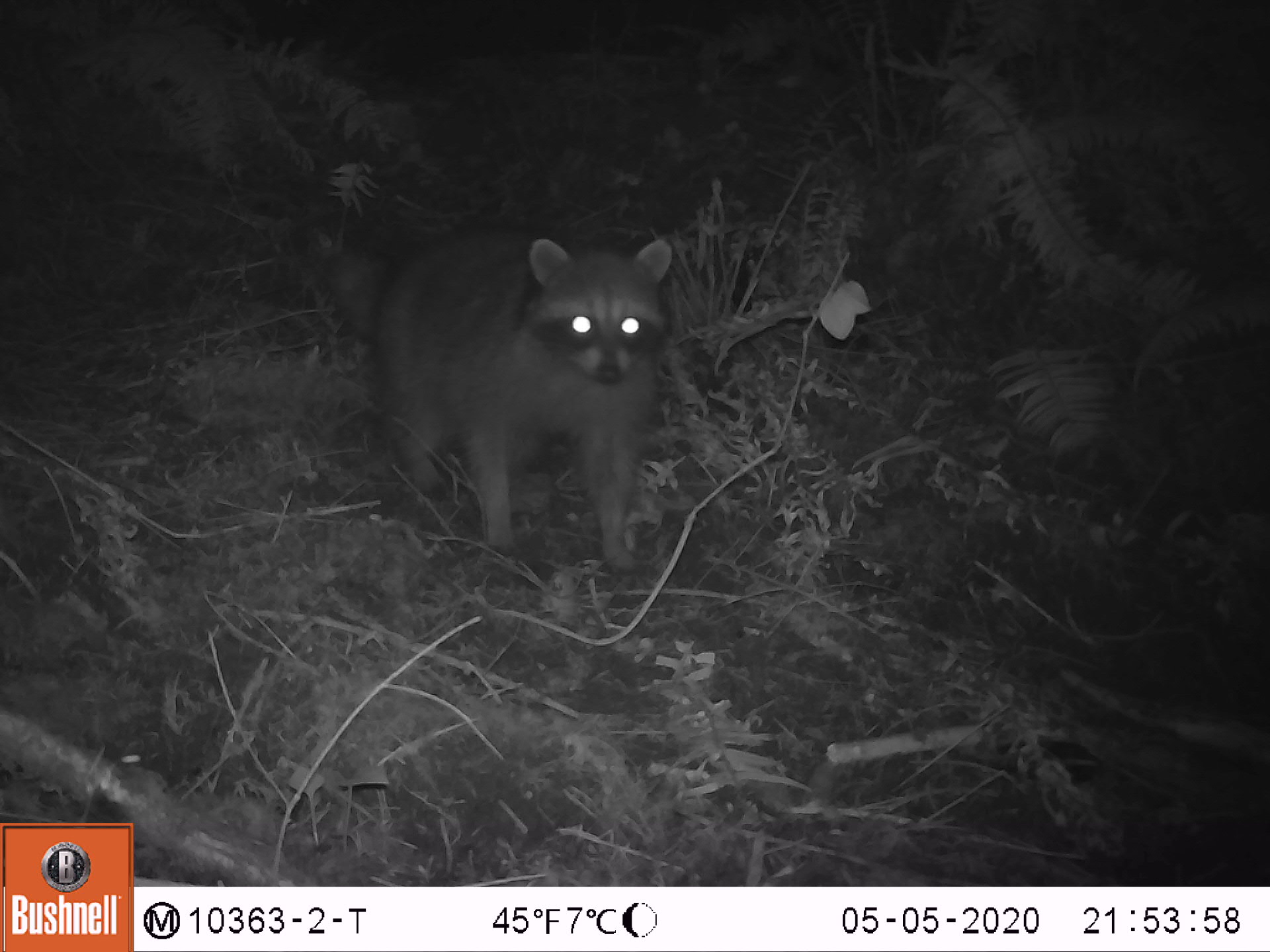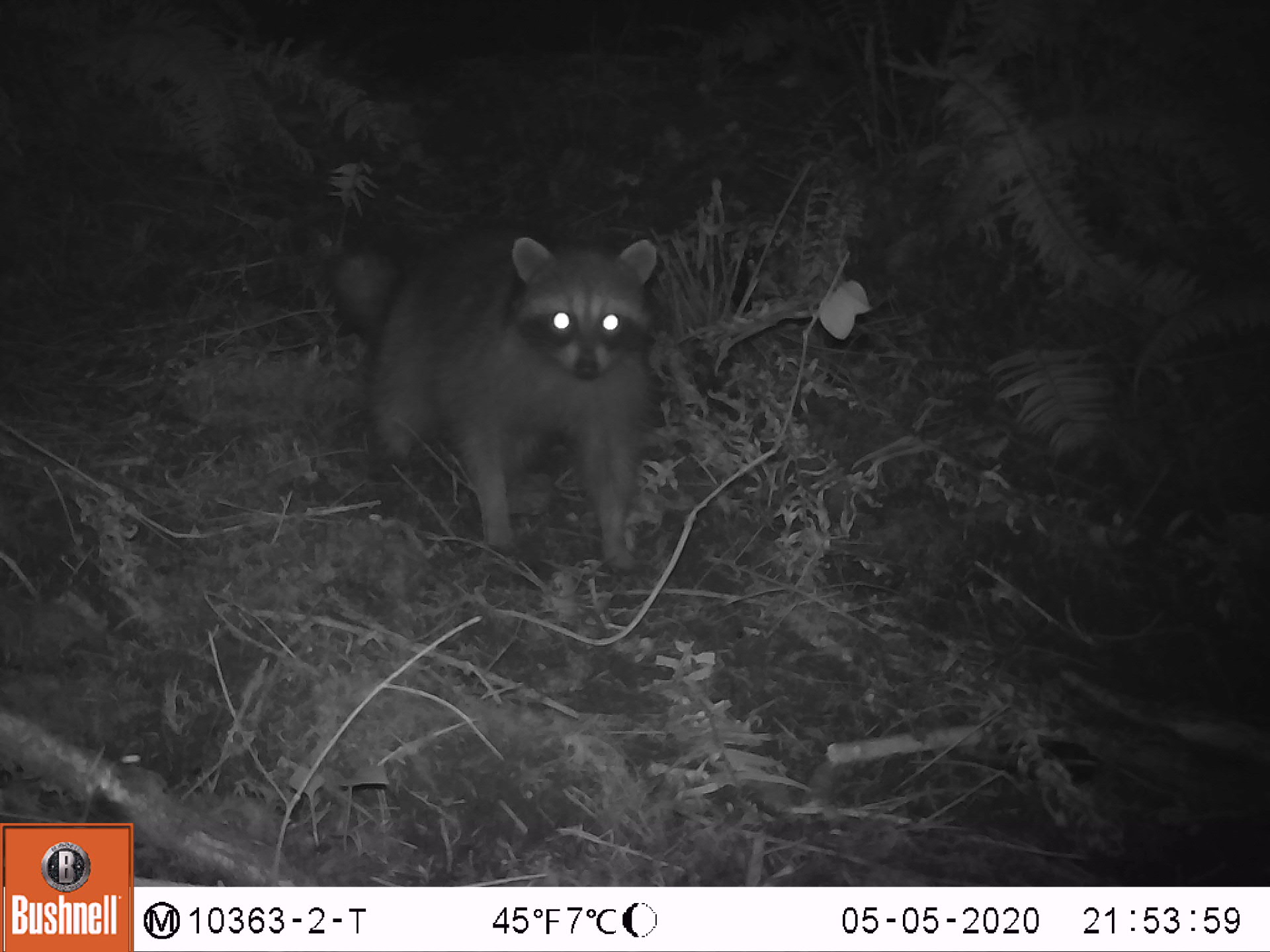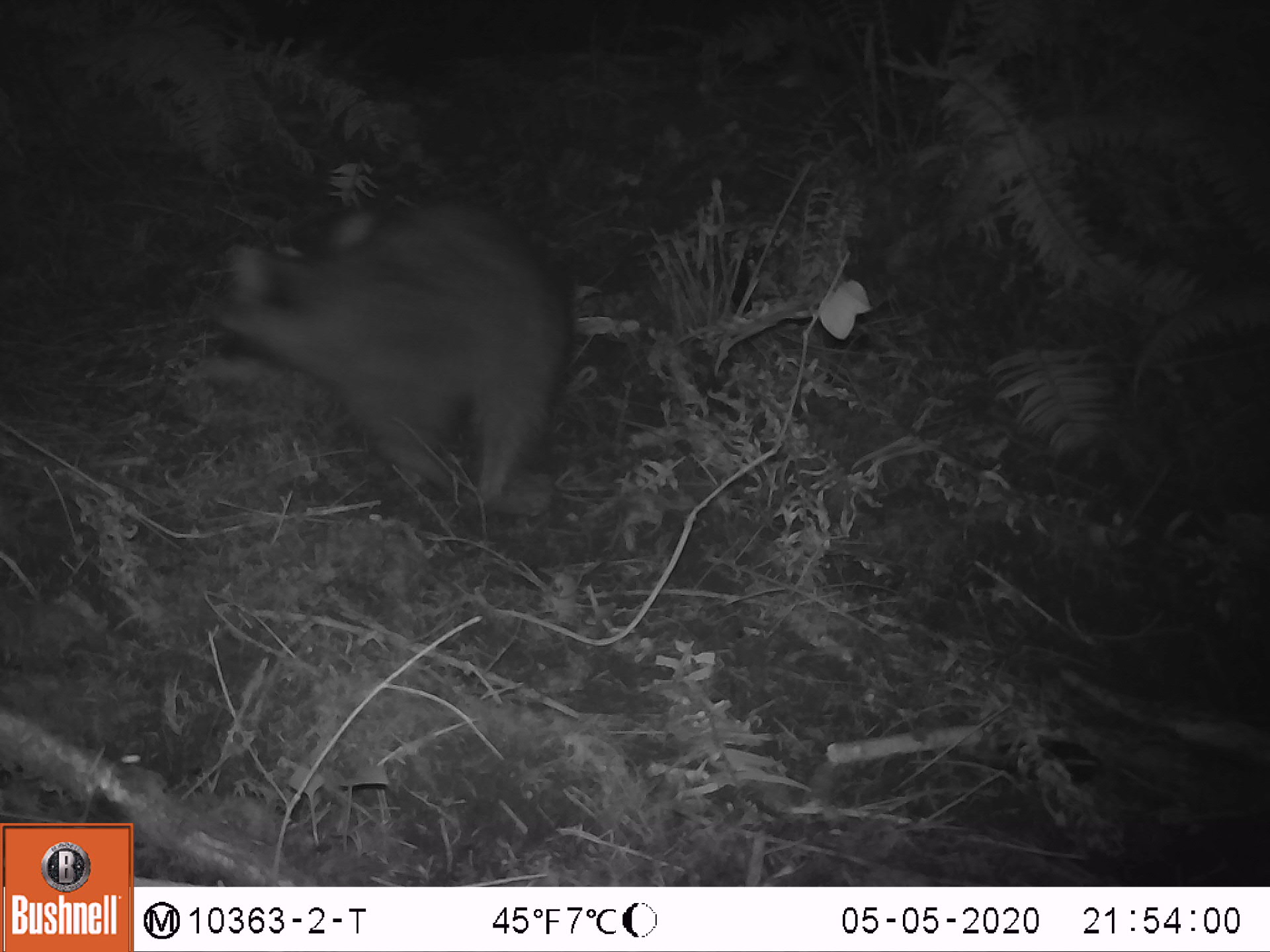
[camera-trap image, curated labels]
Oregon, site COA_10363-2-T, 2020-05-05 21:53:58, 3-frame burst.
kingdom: Animalia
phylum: Chordata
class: Mammalia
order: Carnivora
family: Procyonidae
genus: Procyon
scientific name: Procyon lotor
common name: northern raccoon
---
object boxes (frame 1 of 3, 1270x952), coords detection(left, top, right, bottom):
northern raccoon: detection(285, 208, 686, 580)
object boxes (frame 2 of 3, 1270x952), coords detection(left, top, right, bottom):
northern raccoon: detection(283, 203, 673, 585)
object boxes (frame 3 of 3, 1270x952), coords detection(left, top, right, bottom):
northern raccoon: detection(175, 186, 580, 532)